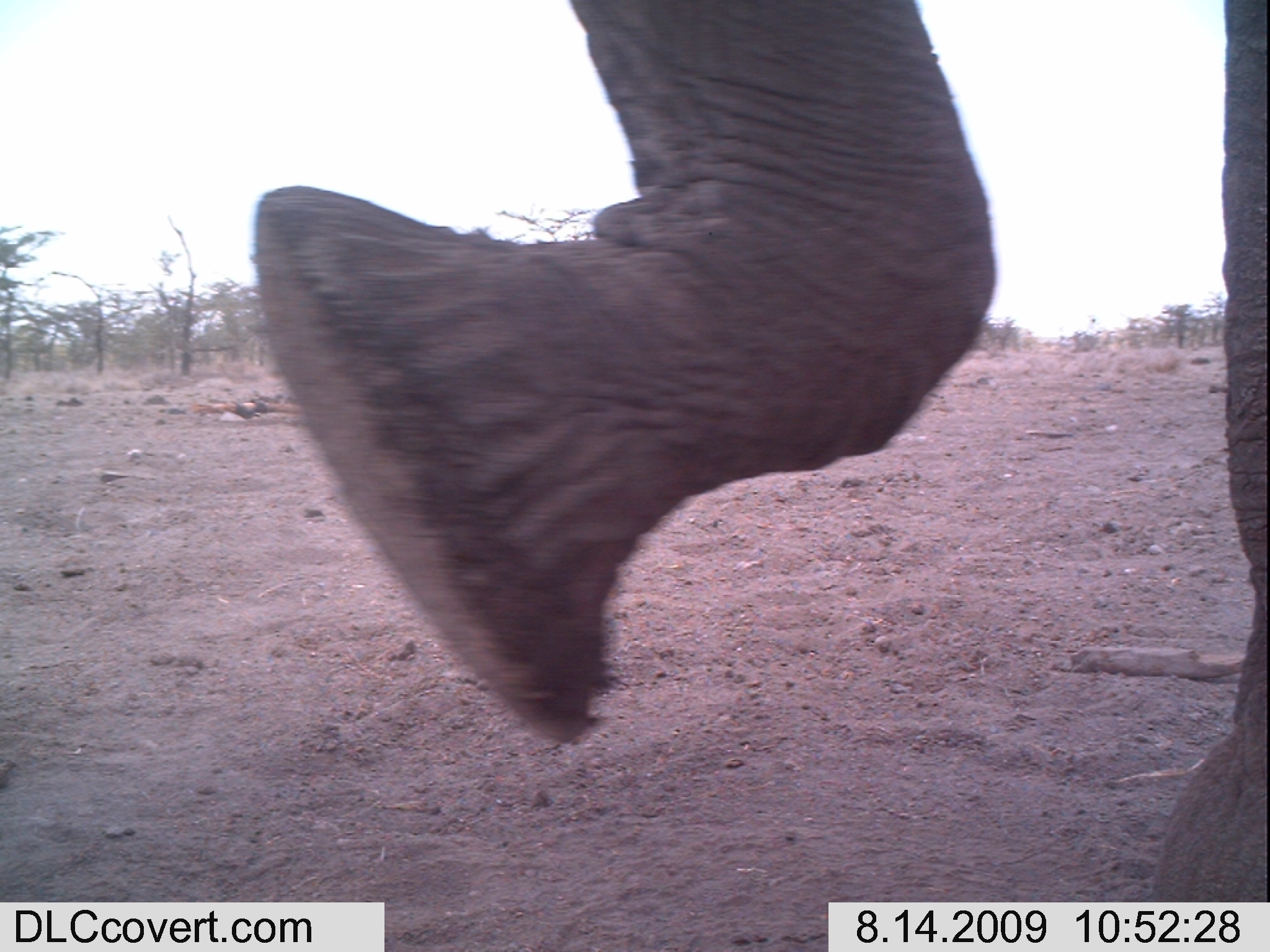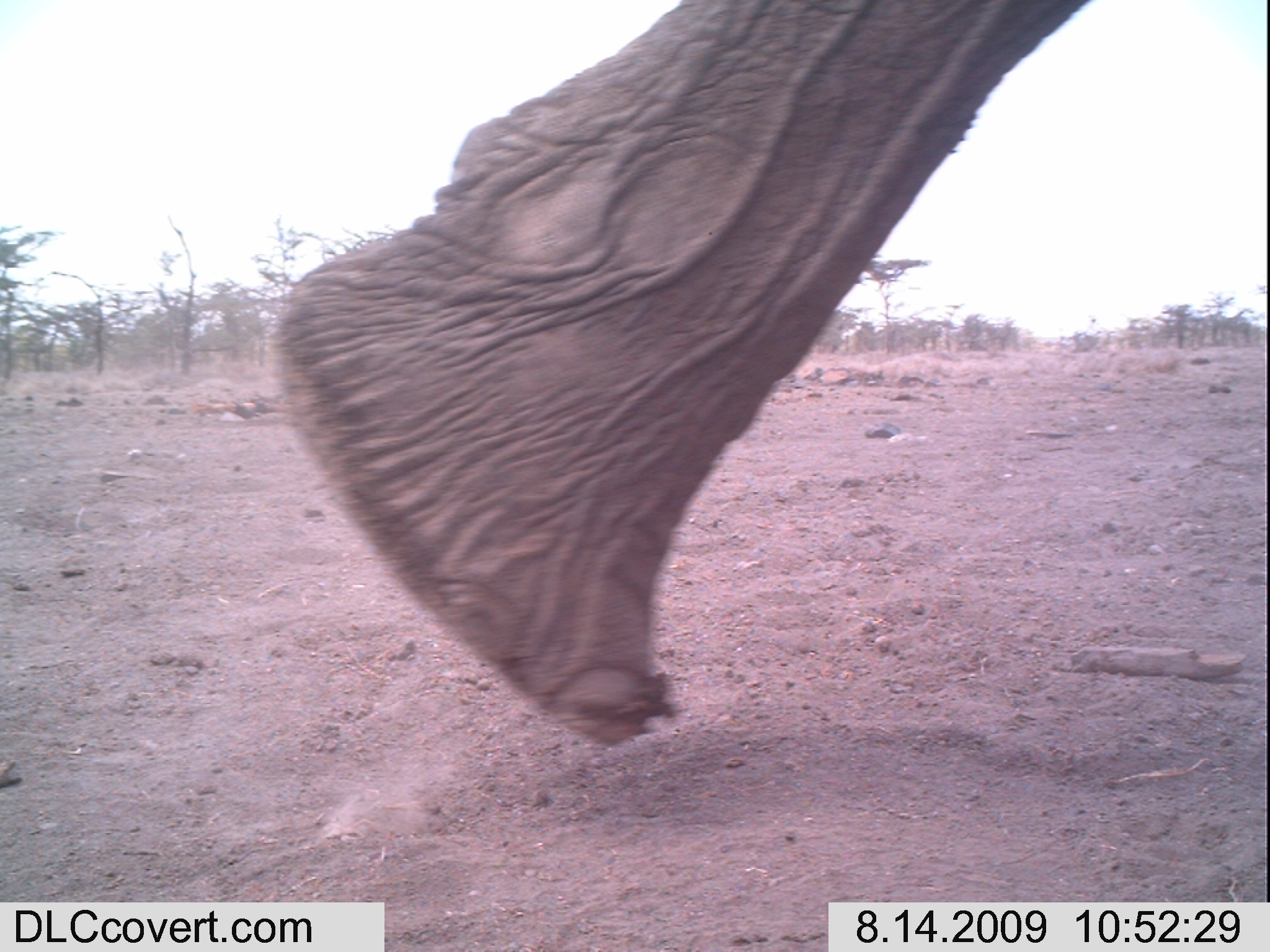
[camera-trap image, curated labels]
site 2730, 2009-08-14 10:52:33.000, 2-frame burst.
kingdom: Animalia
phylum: Chordata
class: Mammalia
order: Proboscidea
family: Elephantidae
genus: Loxodonta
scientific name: Loxodonta africana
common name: african bush elephant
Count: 1.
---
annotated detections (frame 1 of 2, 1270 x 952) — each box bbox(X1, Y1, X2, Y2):
loxodonta africana: bbox(247, 0, 1270, 899)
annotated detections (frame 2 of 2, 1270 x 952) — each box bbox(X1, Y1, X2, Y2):
loxodonta africana: bbox(269, 0, 1095, 749)